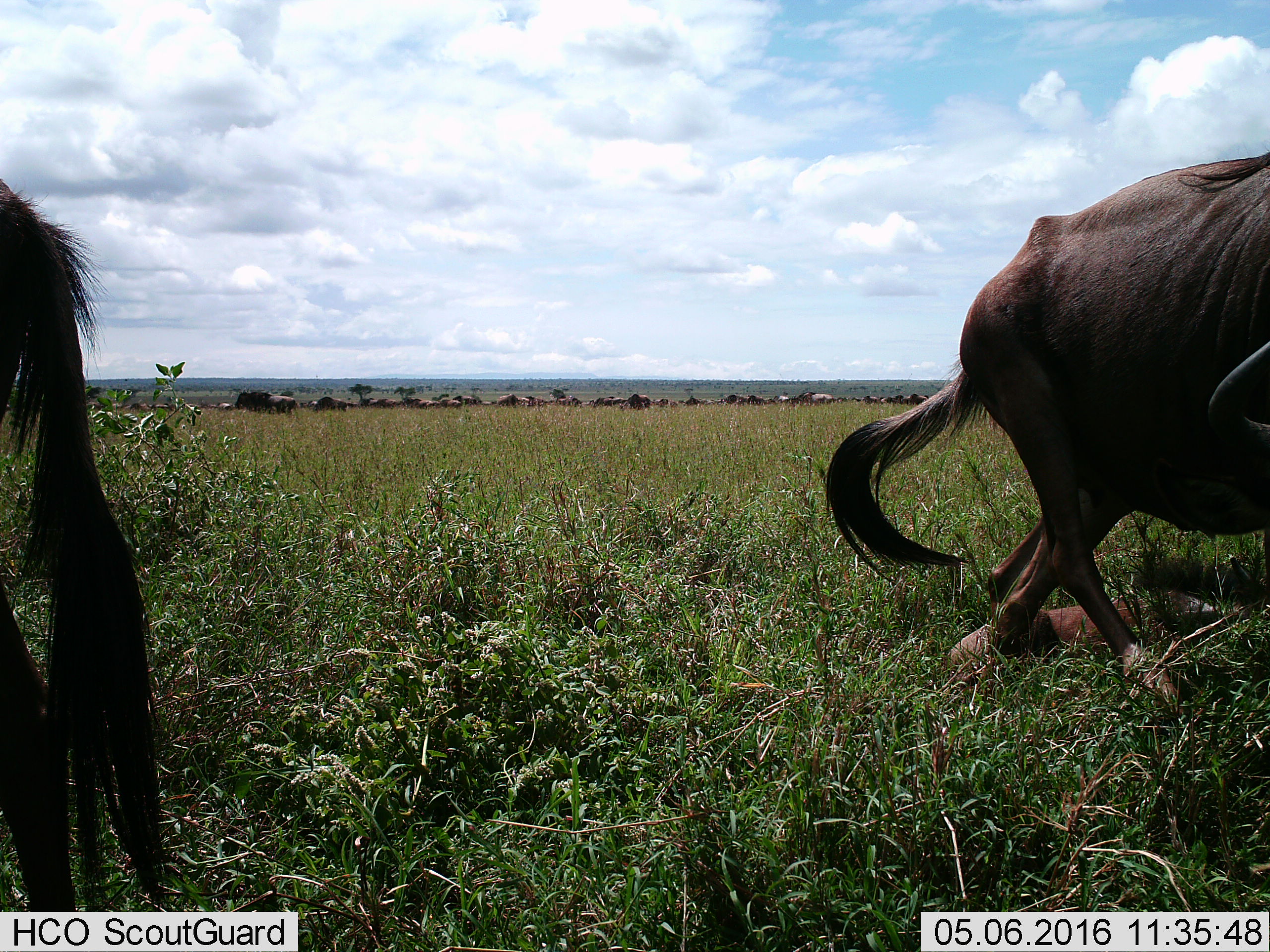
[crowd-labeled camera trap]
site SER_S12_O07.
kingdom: Animalia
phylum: Chordata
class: Mammalia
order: Artiodactyla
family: Bovidae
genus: Connochaetes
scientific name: Connochaetes taurinus taurinus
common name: blue wildebeest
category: wildebeestblue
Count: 11-50.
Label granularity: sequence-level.